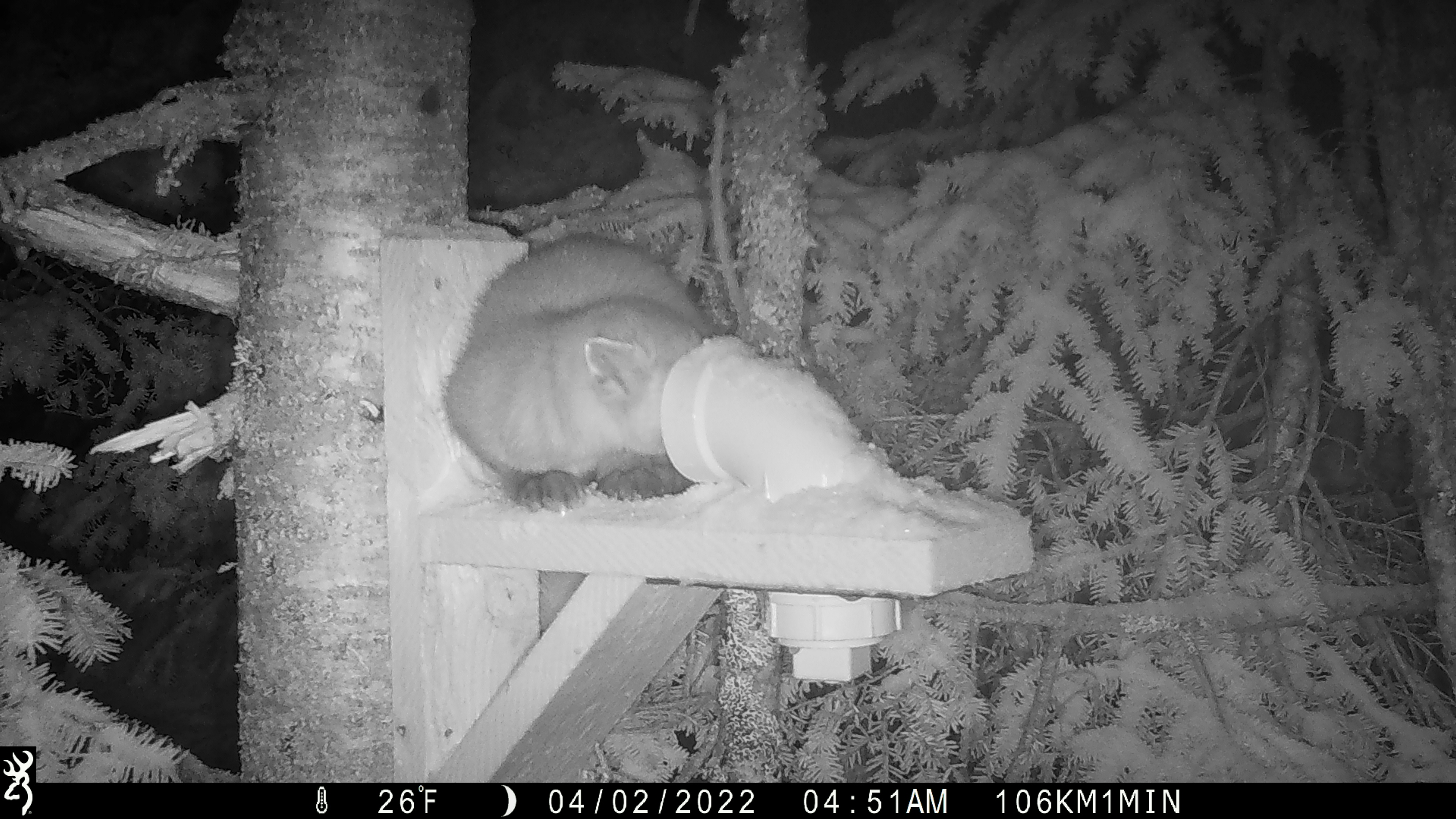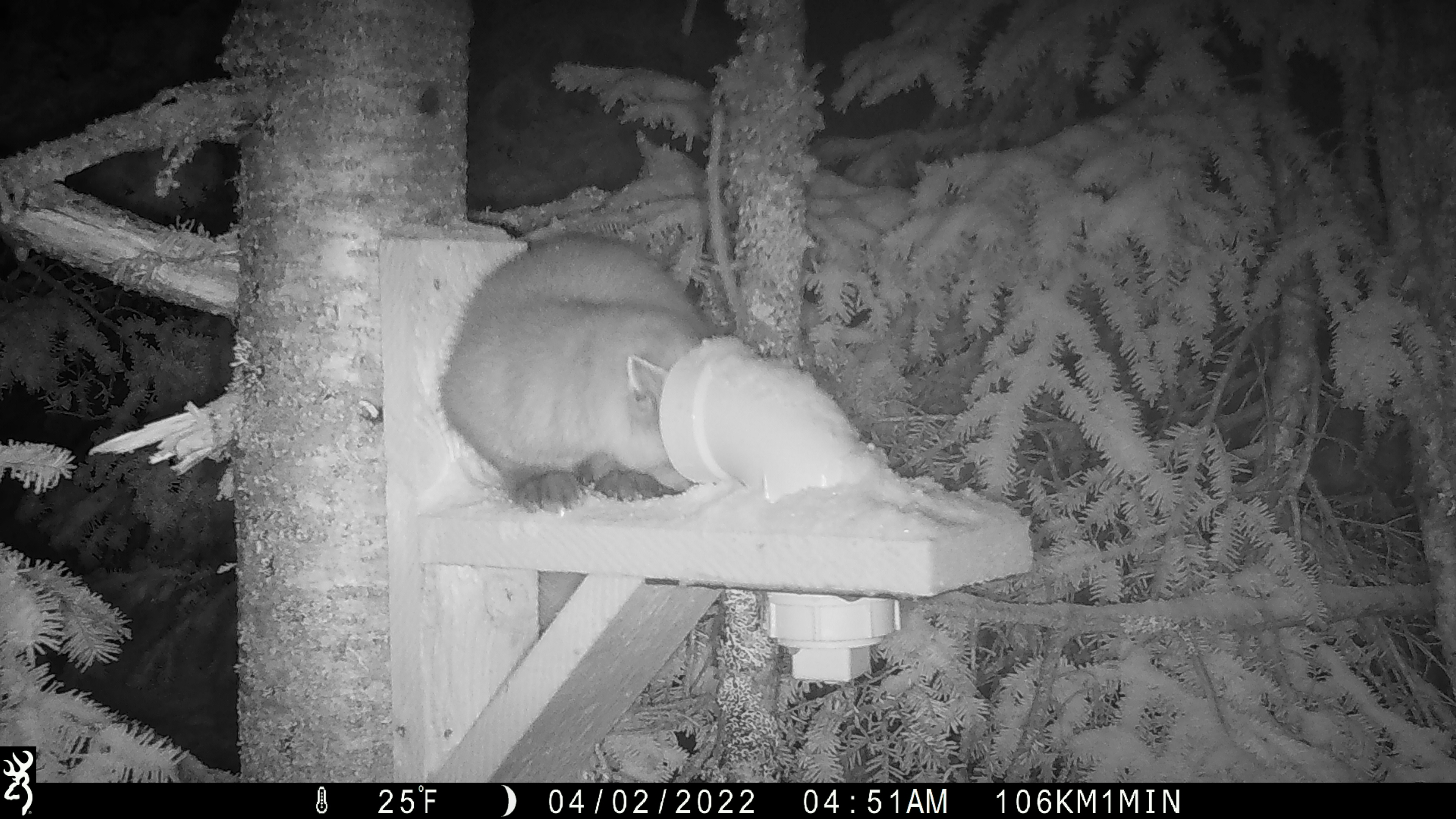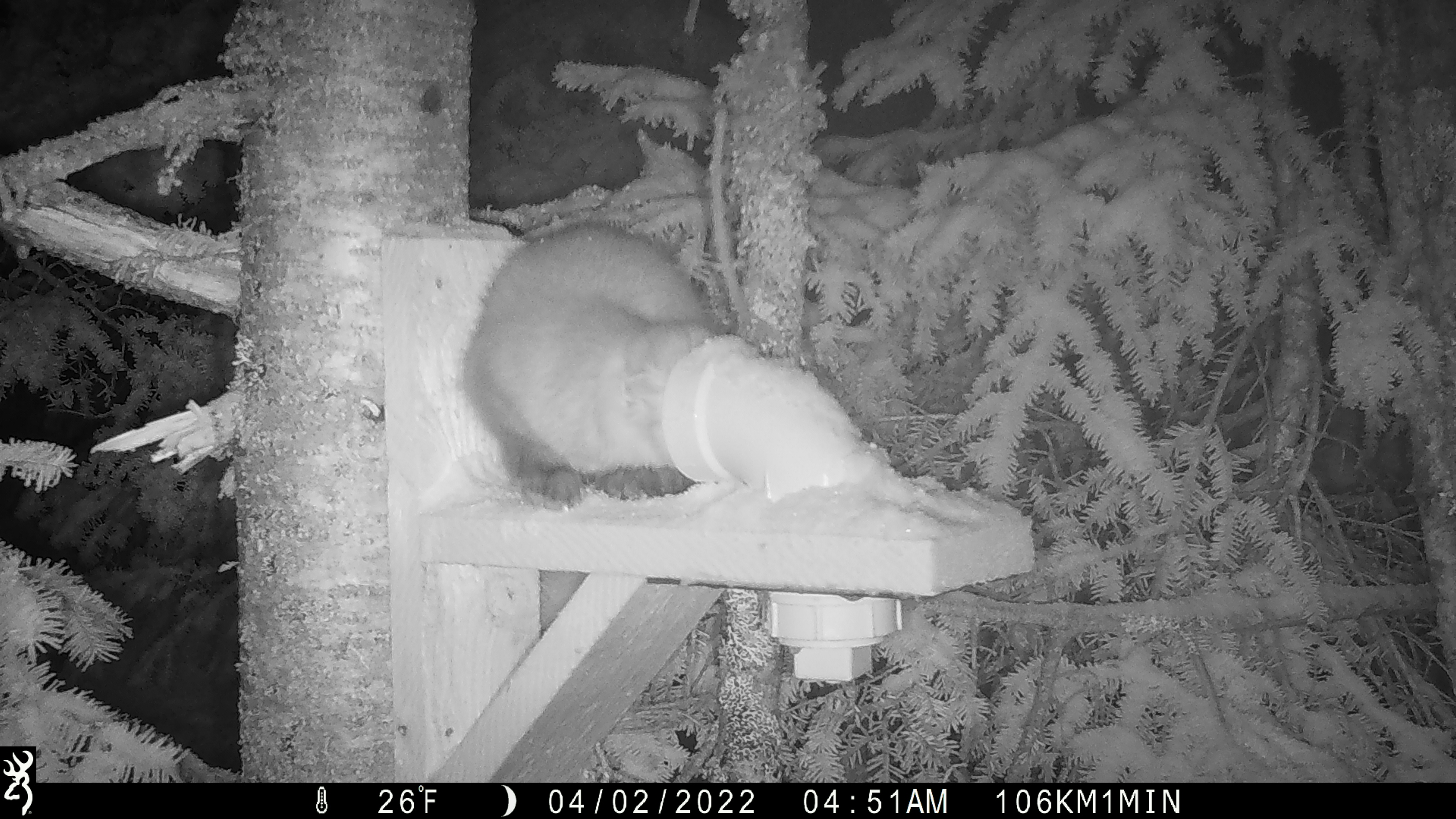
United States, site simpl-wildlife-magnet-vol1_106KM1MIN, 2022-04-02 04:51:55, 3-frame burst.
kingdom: Animalia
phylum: Chordata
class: Mammalia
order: Carnivora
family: Mustelidae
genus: Martes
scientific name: Martes americana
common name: american marten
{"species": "american marten (Martes americana)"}